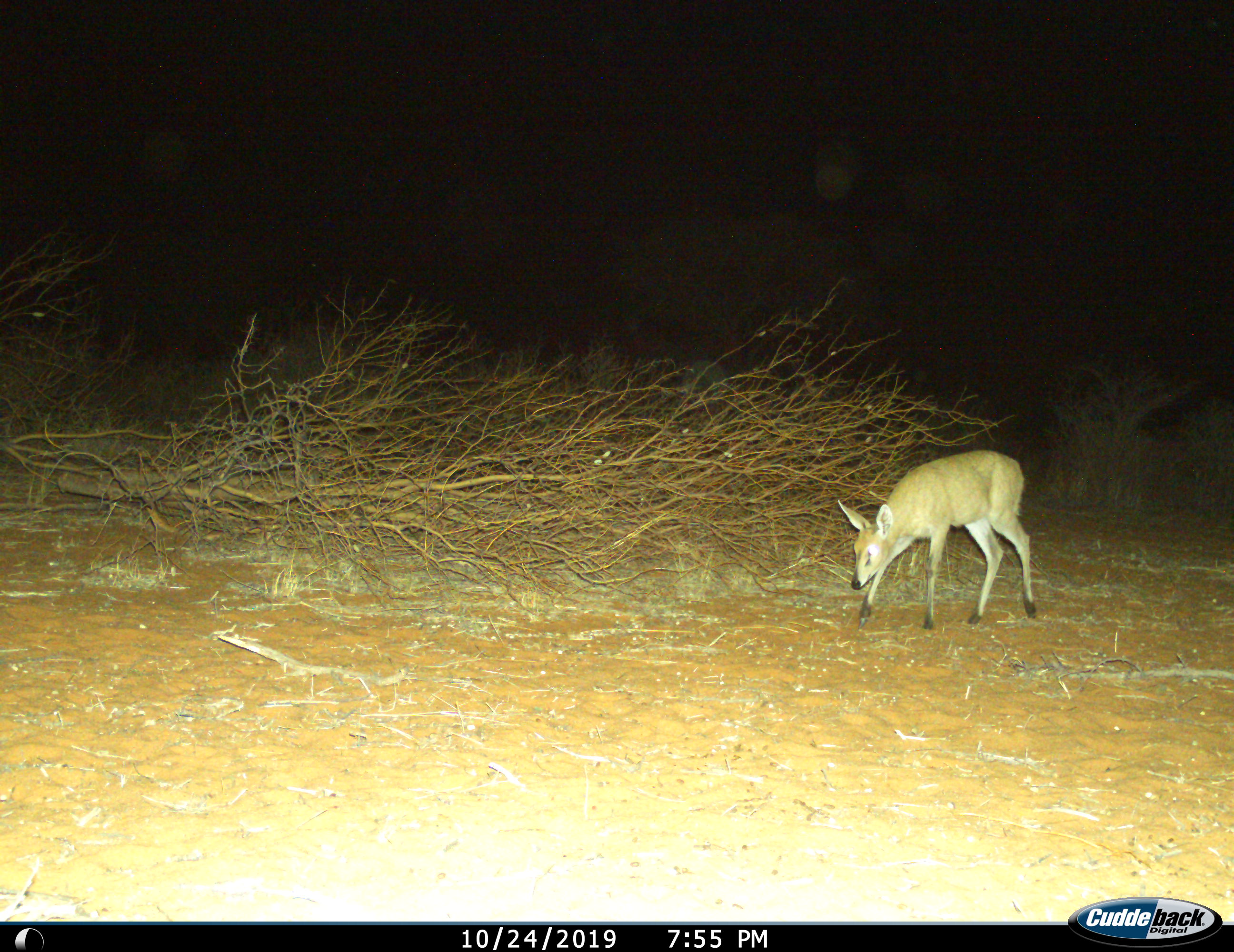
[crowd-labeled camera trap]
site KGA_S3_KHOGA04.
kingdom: Animalia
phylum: Chordata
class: Mammalia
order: Artiodactyla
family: Bovidae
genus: Raphicerus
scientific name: Raphicerus campestris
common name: steenbok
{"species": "steenbok (Raphicerus campestris)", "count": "1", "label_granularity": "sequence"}